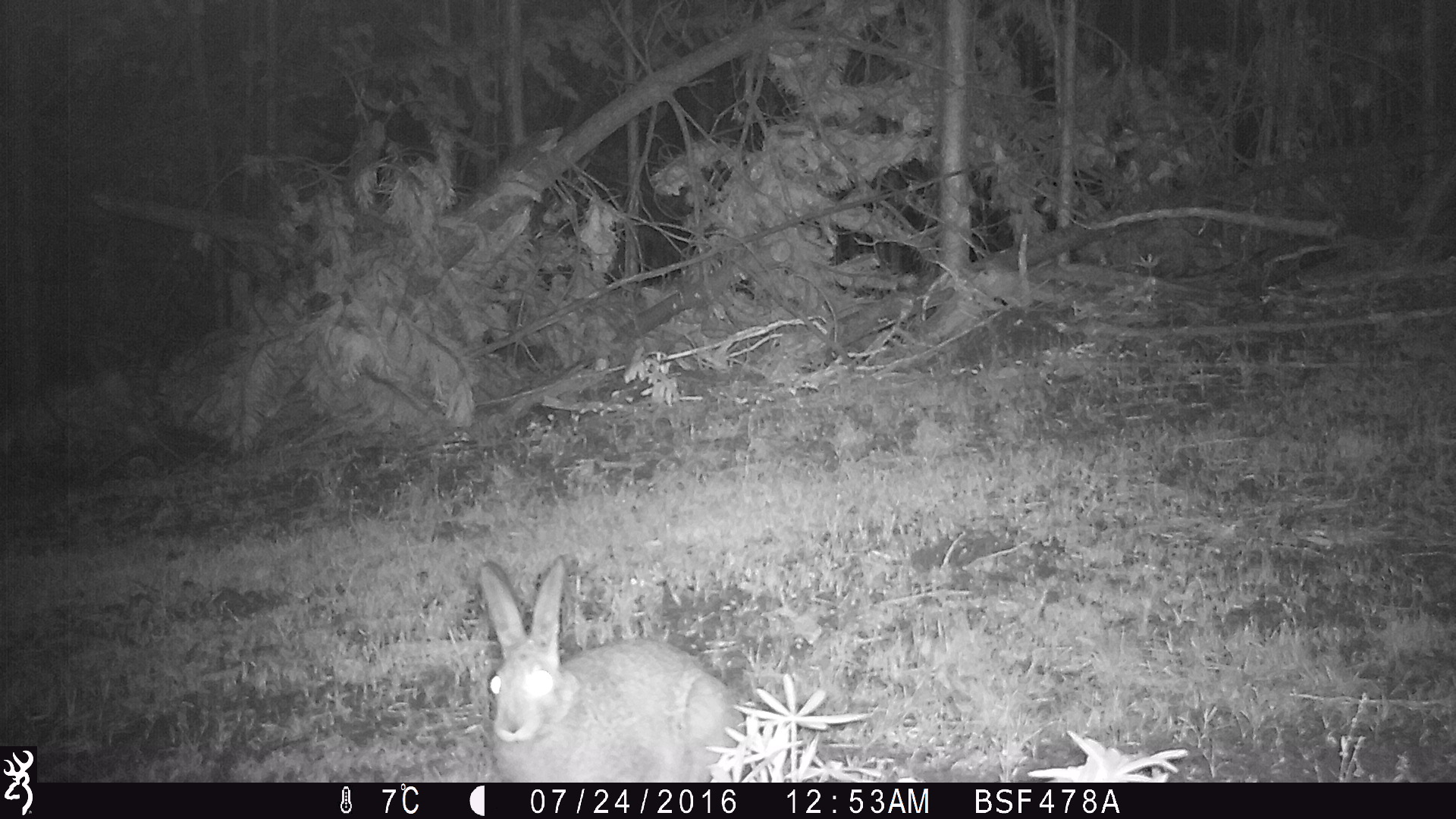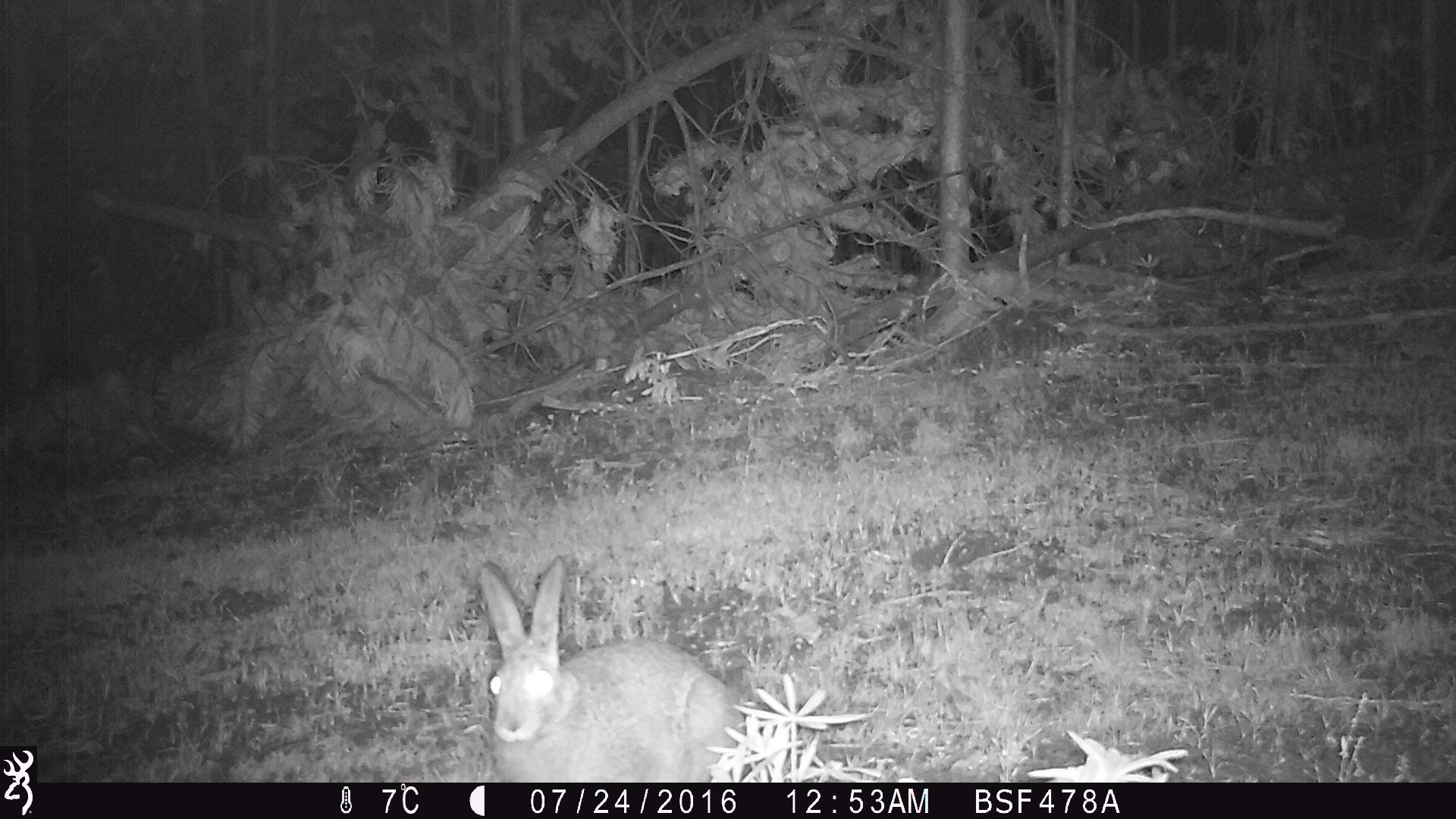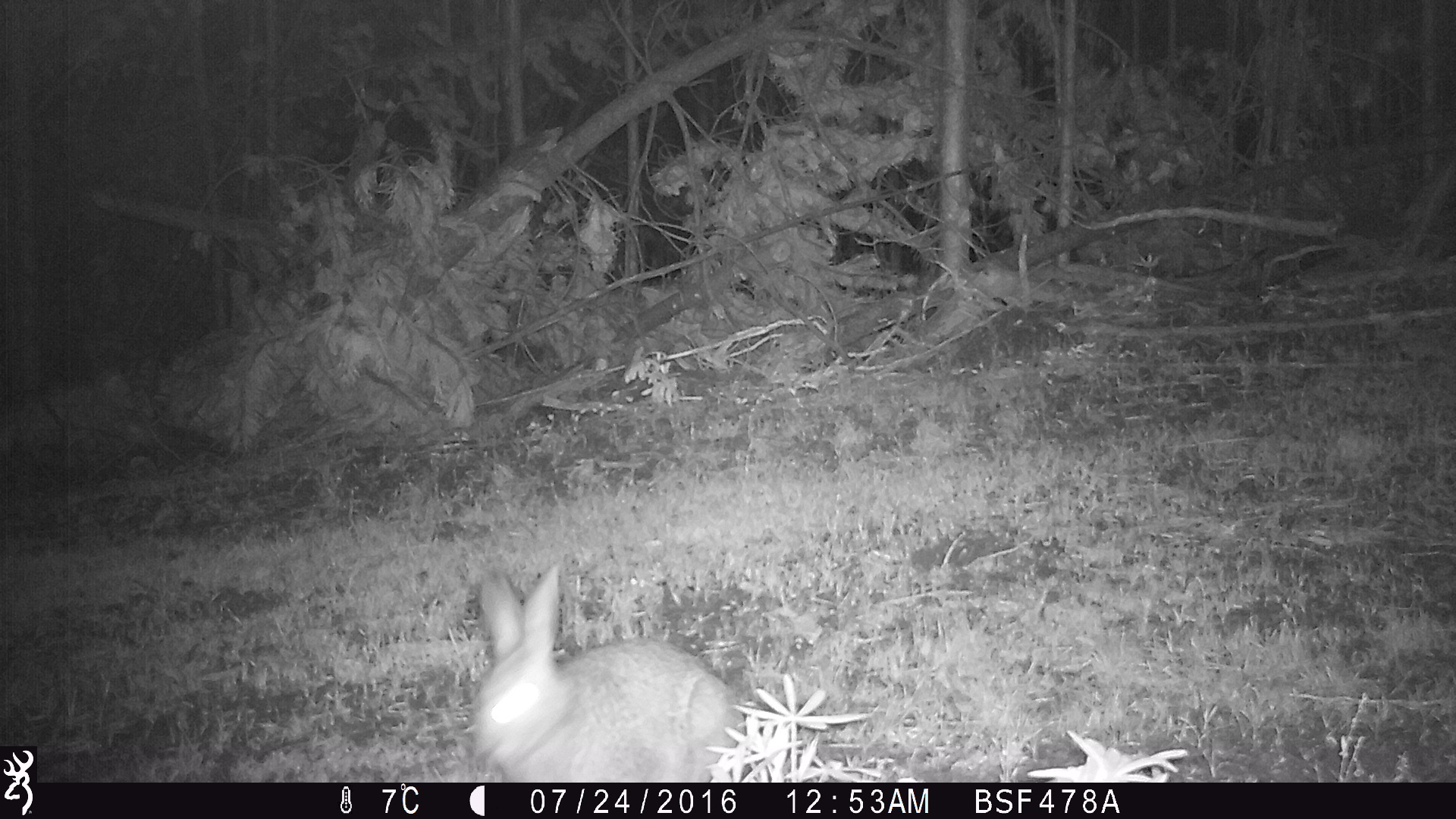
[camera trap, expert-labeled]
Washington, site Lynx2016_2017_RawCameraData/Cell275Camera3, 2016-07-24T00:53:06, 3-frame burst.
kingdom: Animalia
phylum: Chordata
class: Mammalia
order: Lagomorpha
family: Leporidae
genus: Lepus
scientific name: Lepus americanus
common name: snowshoe hare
Lepus americanus (snowshoe hare). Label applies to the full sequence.